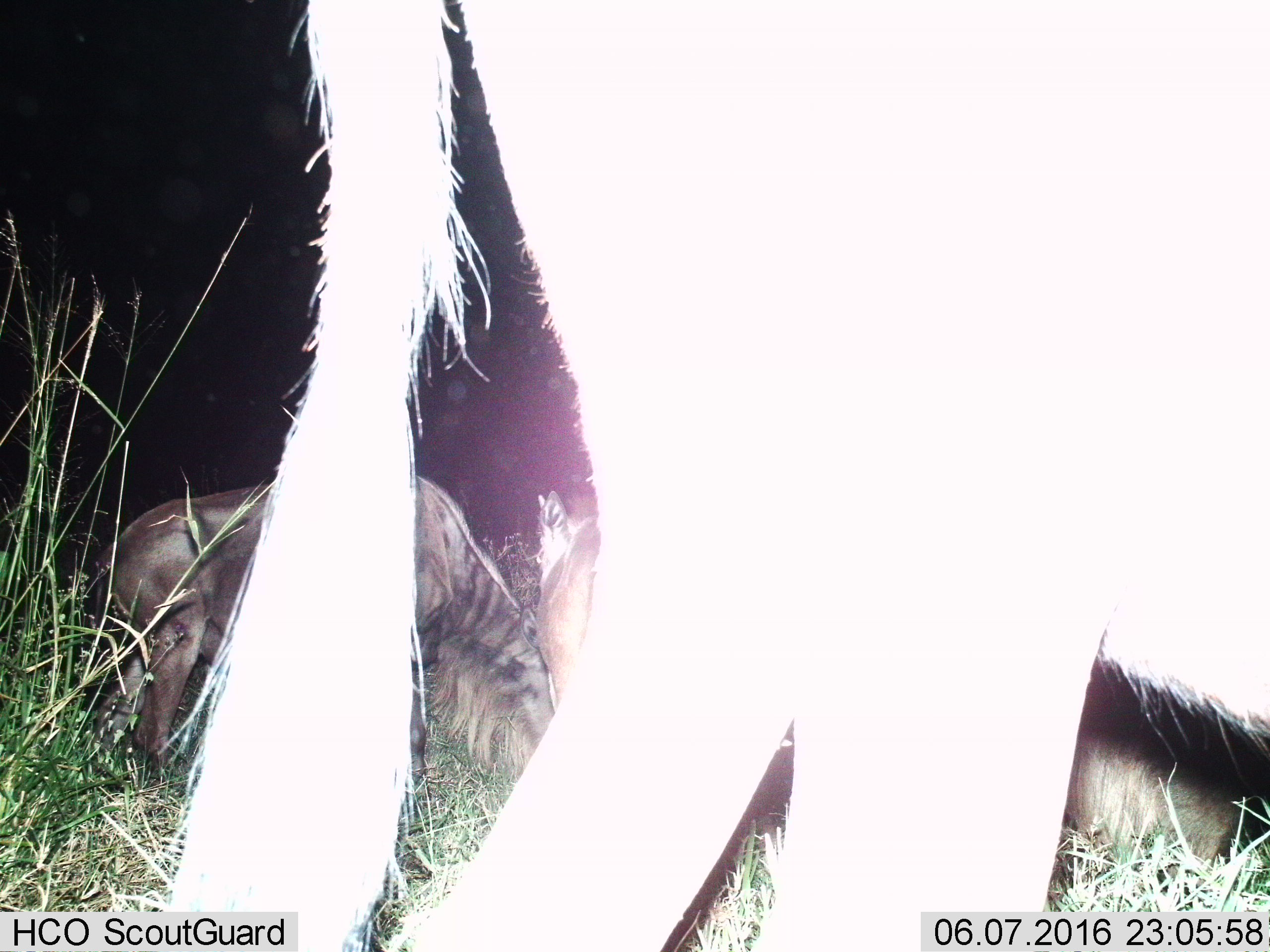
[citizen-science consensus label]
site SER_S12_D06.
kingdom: Animalia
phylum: Chordata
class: Mammalia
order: Artiodactyla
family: Bovidae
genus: Connochaetes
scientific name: Connochaetes taurinus taurinus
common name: blue wildebeest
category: wildebeestblue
Wildebeestblue (blue wildebeest) (Connochaetes taurinus taurinus), count 4. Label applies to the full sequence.